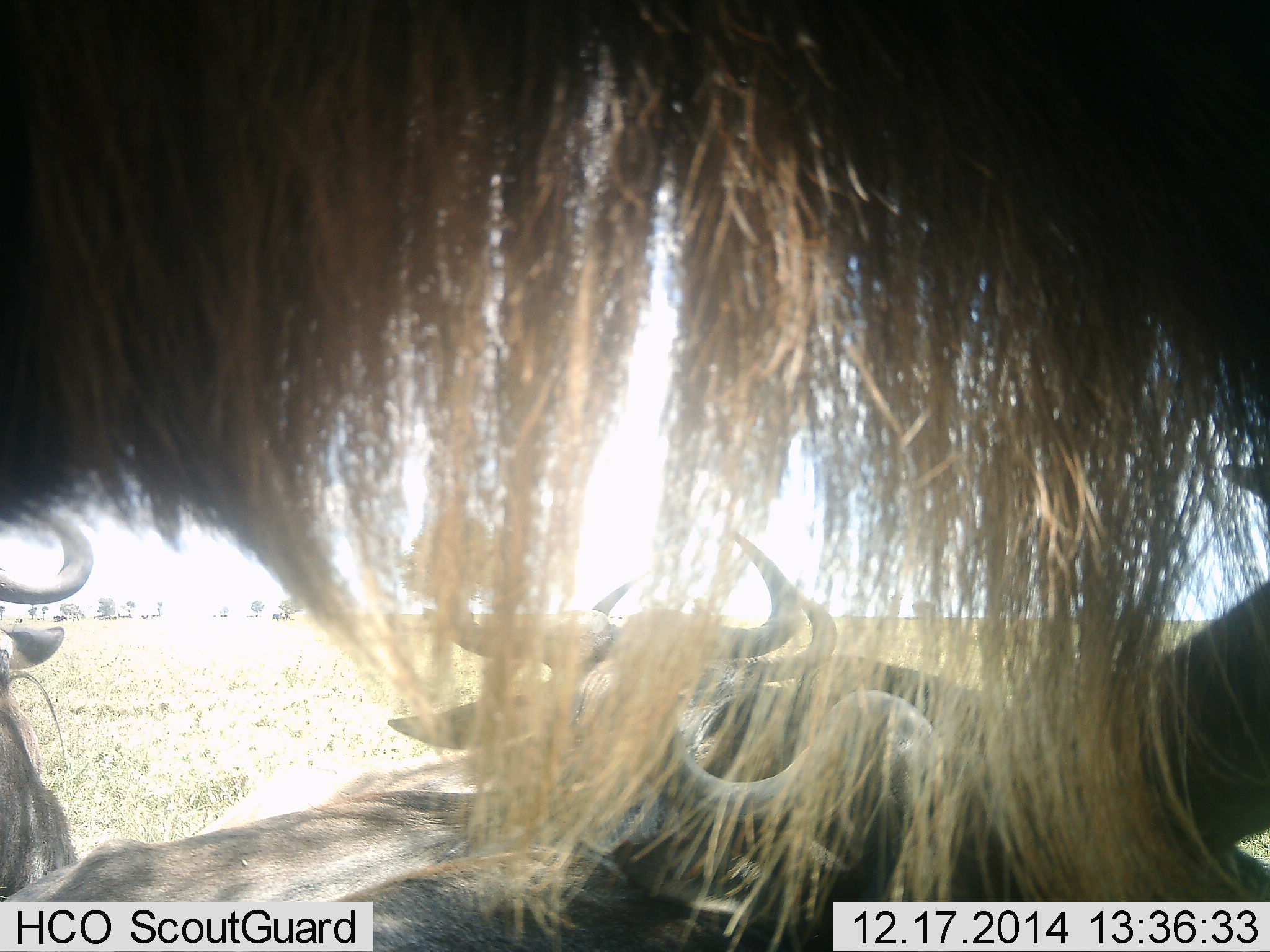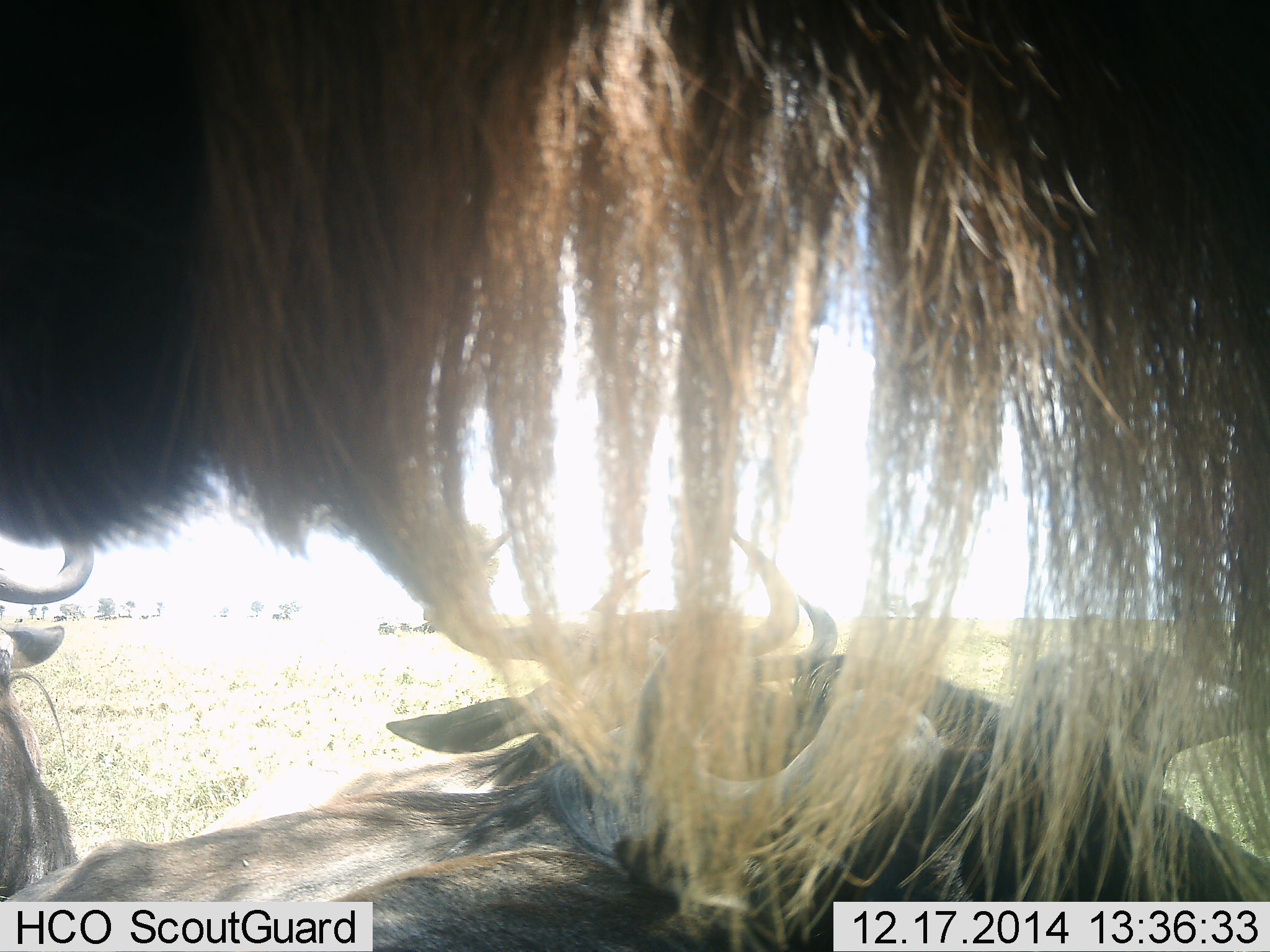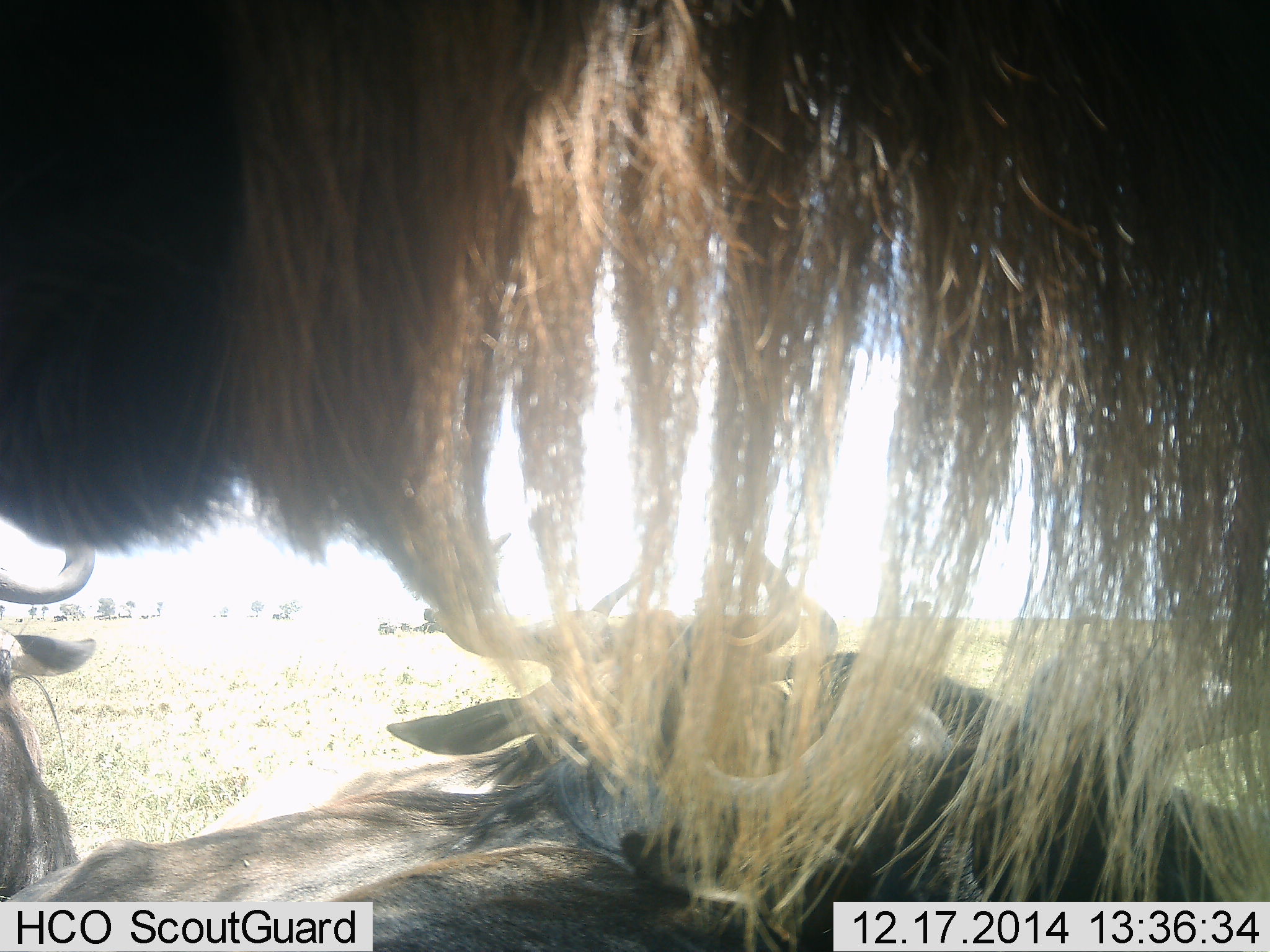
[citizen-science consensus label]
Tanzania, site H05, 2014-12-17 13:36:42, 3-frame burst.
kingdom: Animalia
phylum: Chordata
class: Mammalia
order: Artiodactyla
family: Bovidae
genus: Connochaetes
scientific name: Connochaetes taurinus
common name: blue wildebeest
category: wildebeest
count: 5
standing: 70%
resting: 80%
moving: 0%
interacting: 0%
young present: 0%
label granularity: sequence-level